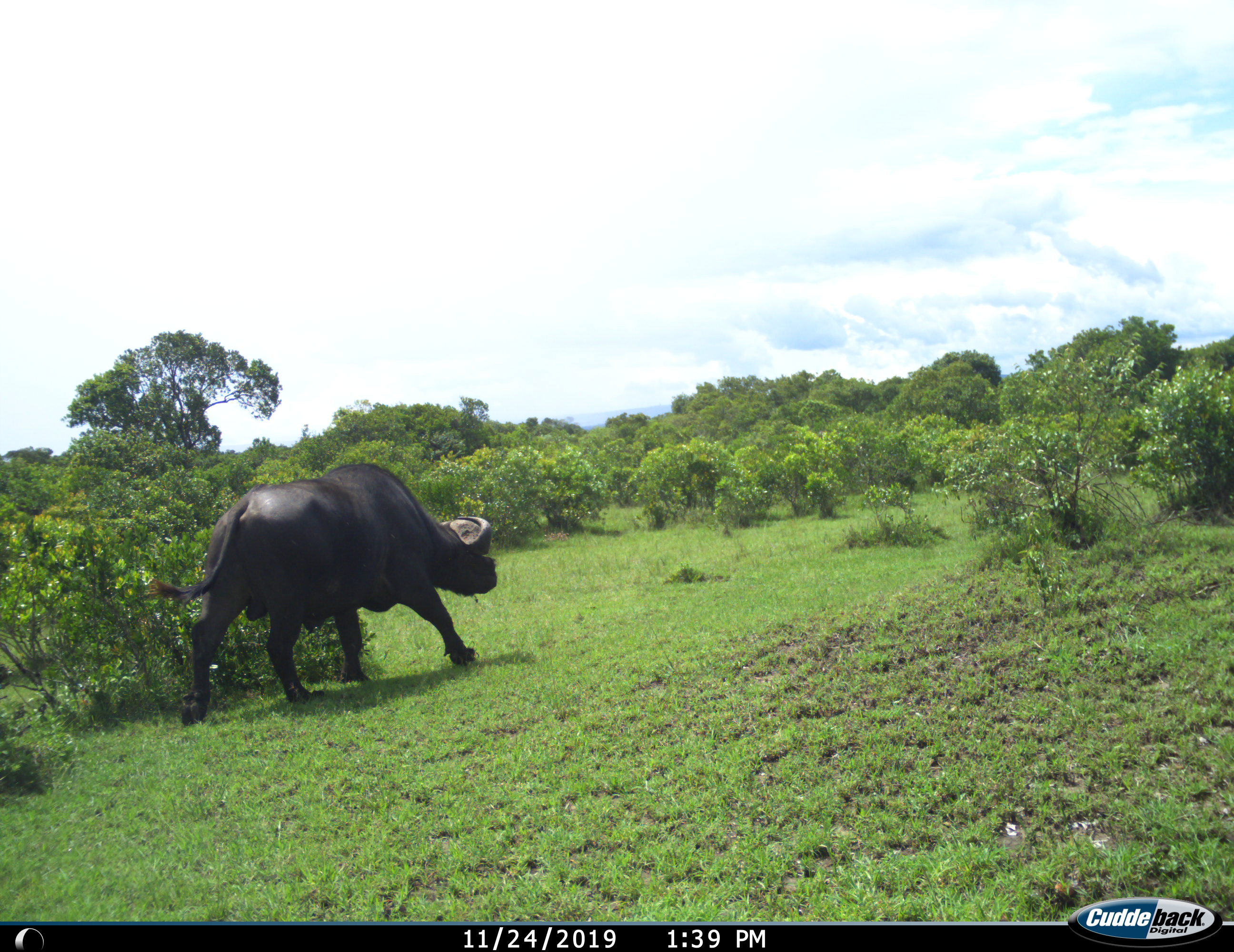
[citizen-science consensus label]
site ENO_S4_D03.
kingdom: Animalia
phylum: Chordata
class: Mammalia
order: Artiodactyla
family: Bovidae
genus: Syncerus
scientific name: Syncerus caffer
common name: african buffalo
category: buffalo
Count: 1.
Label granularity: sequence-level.